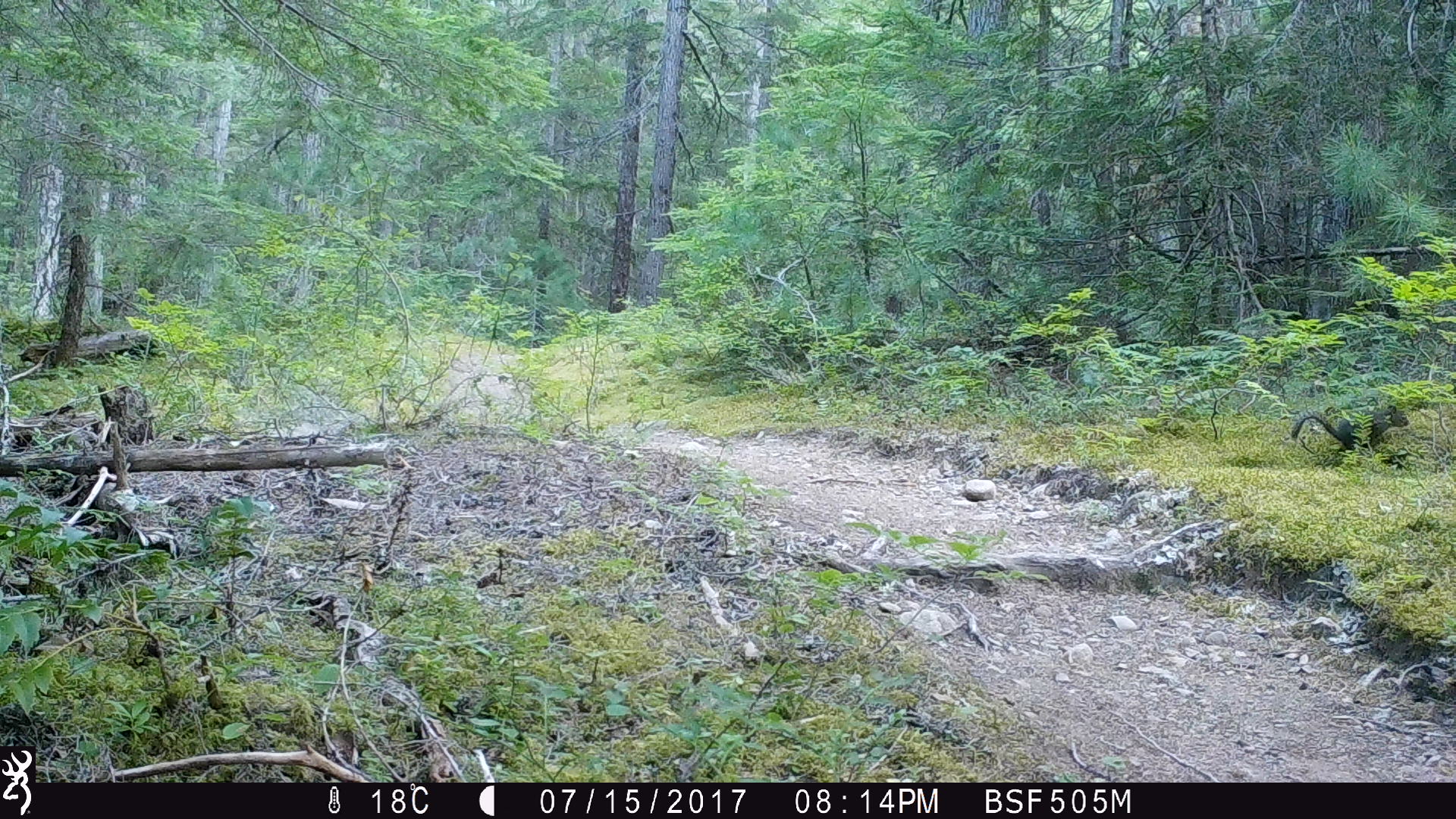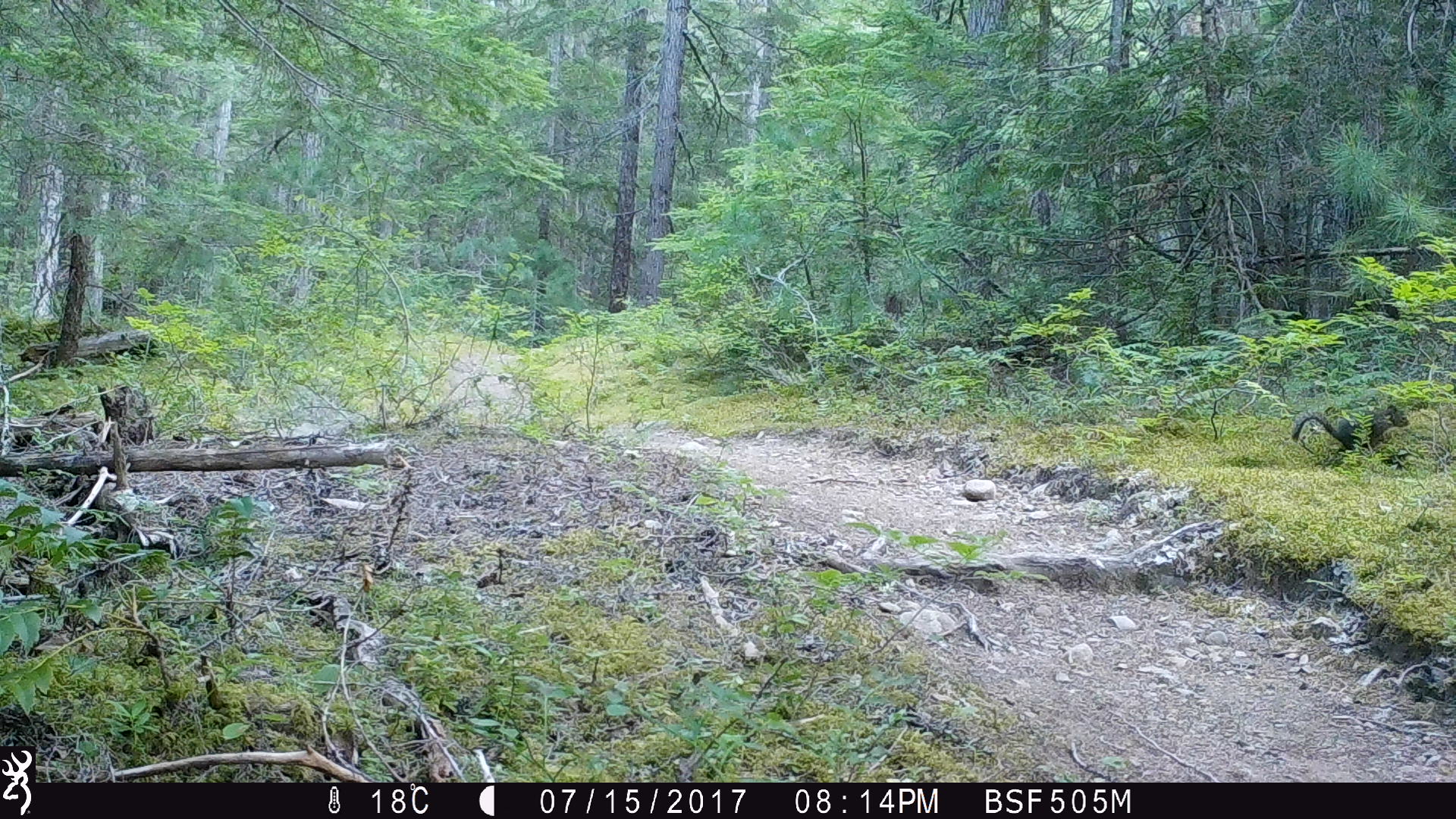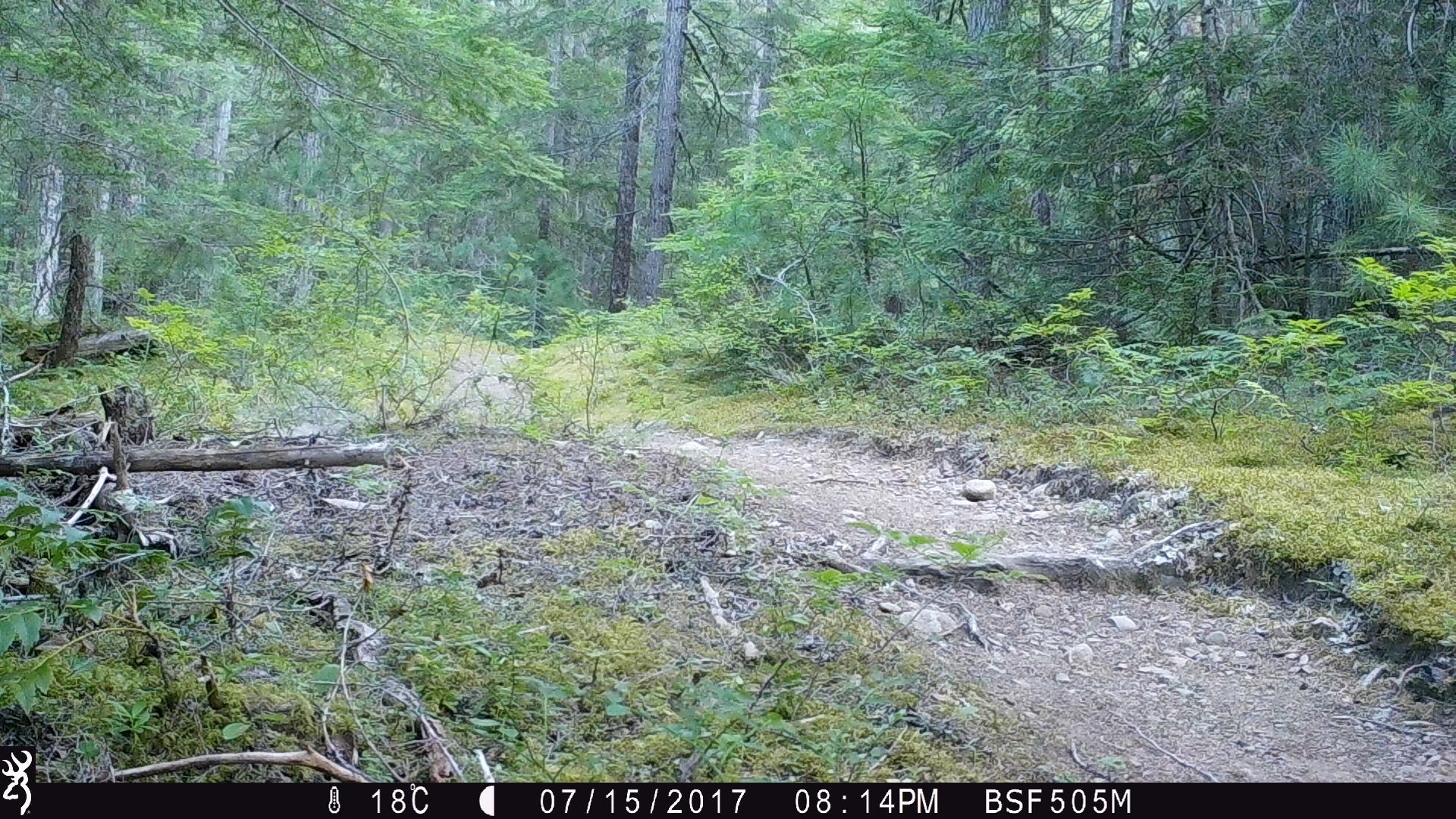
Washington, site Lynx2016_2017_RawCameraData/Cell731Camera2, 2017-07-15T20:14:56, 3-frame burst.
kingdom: Animalia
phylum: Chordata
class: Mammalia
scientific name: Mammalia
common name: small mammal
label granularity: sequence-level